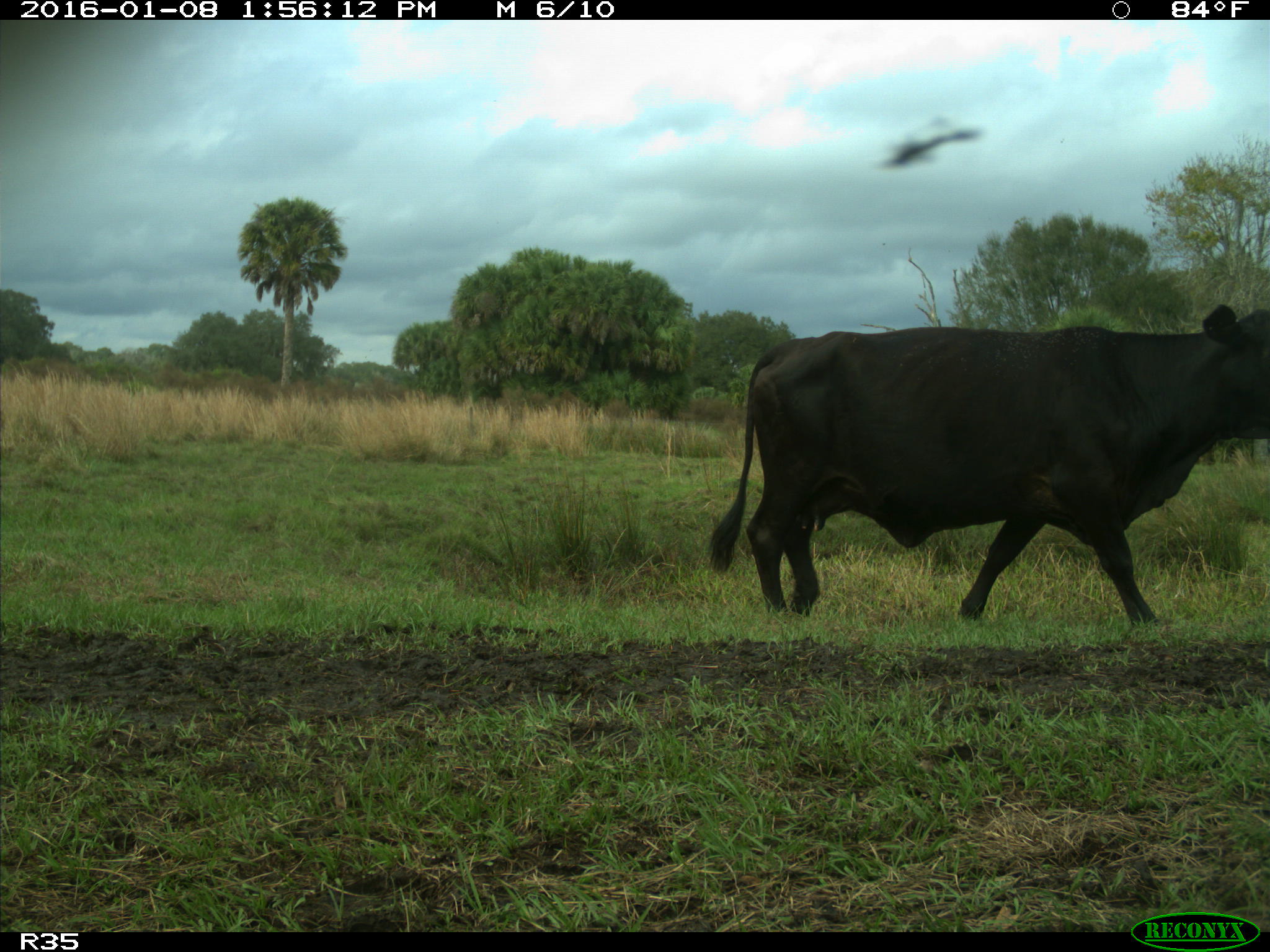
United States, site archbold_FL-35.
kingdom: Animalia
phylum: Chordata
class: Mammalia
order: Artiodactyla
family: Bovidae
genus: Bos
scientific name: Bos taurus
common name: domestic cow